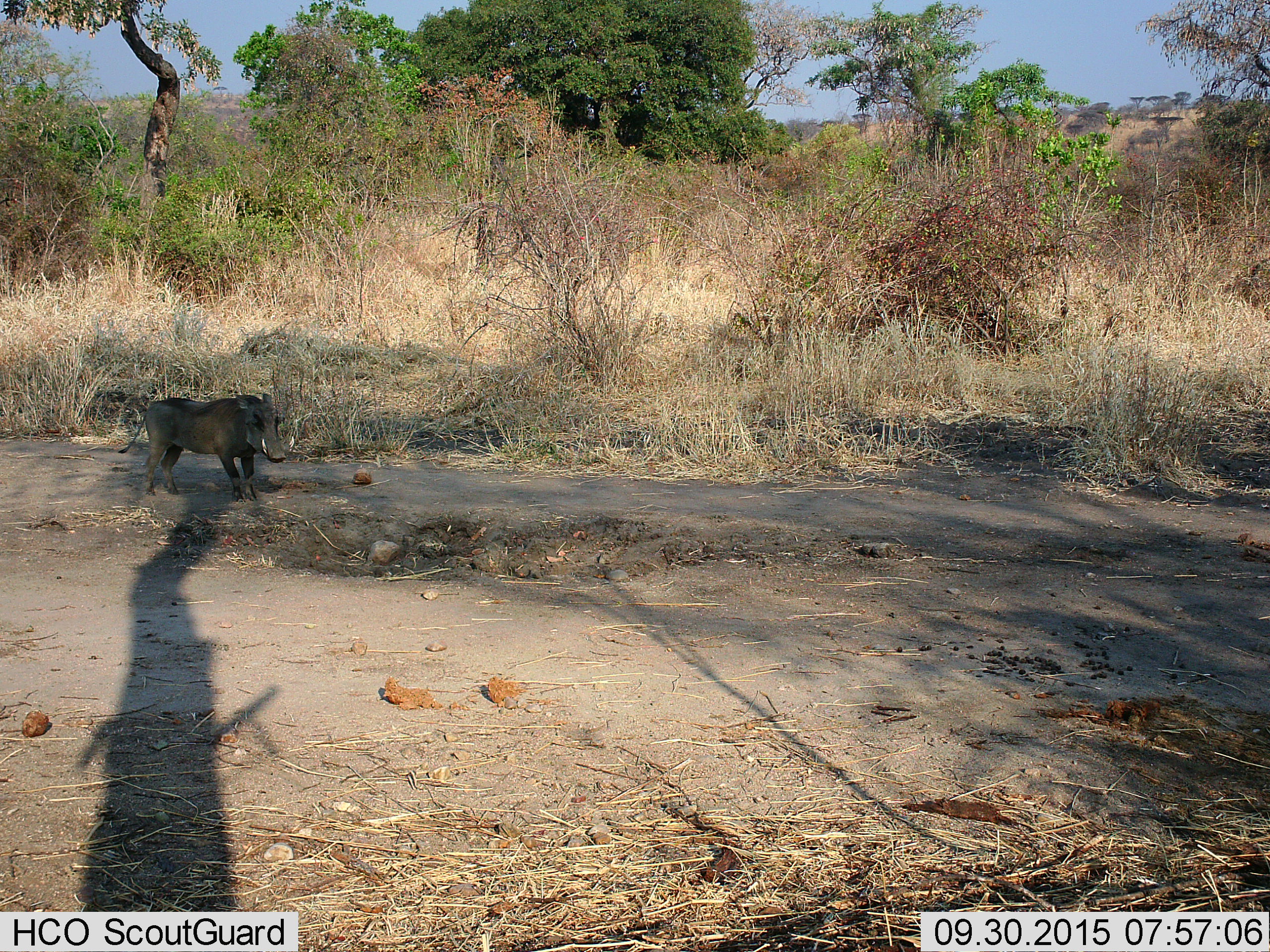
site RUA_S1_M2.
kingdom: Animalia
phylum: Chordata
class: Mammalia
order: Artiodactyla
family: Suidae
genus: Phacochoerus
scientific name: Phacochoerus africanus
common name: warthog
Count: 1.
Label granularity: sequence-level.